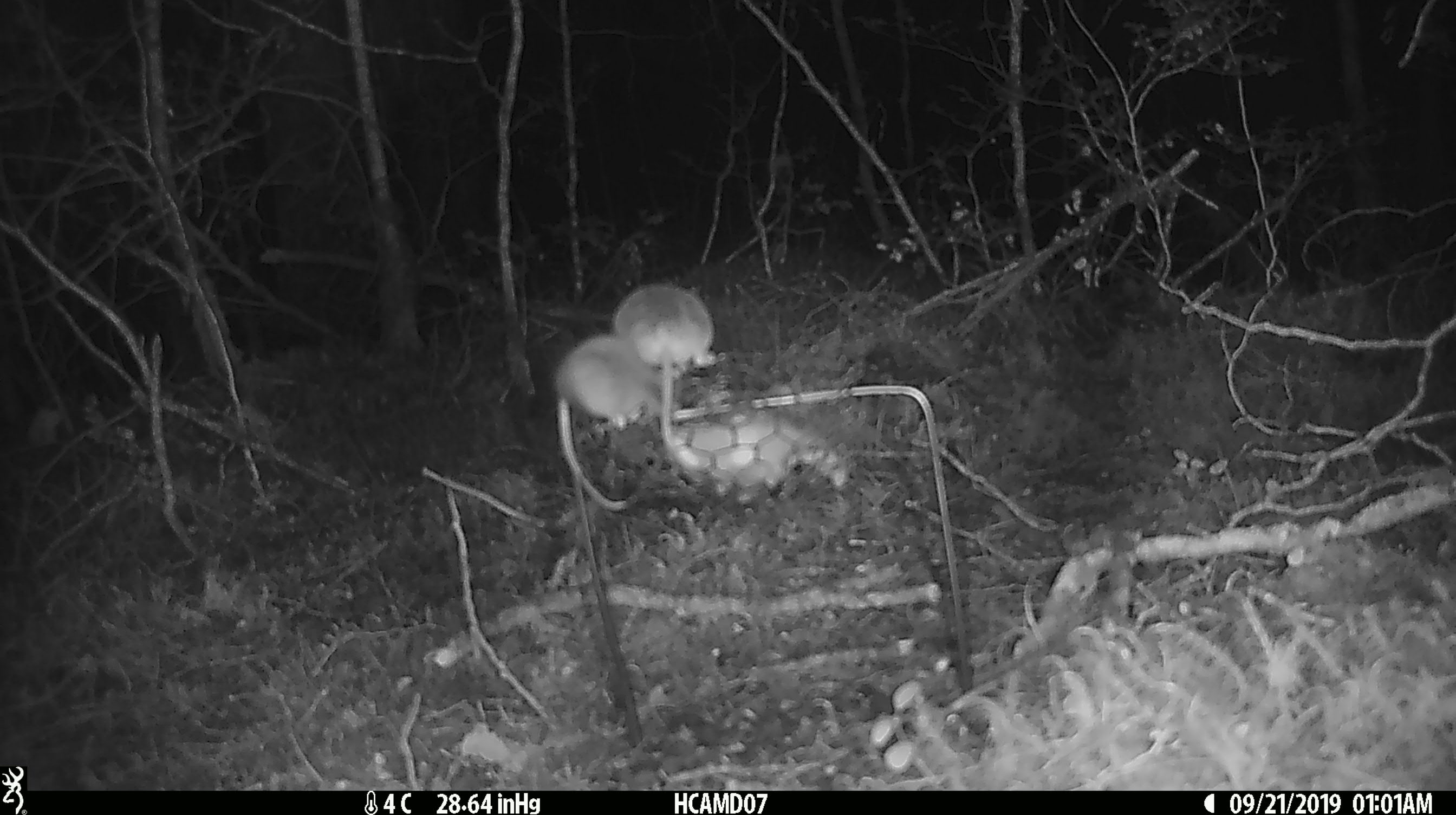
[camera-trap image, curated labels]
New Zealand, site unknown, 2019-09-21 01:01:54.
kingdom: Animalia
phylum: Chordata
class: Mammalia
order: Rodentia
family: Muridae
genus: Mus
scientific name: Mus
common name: mouse